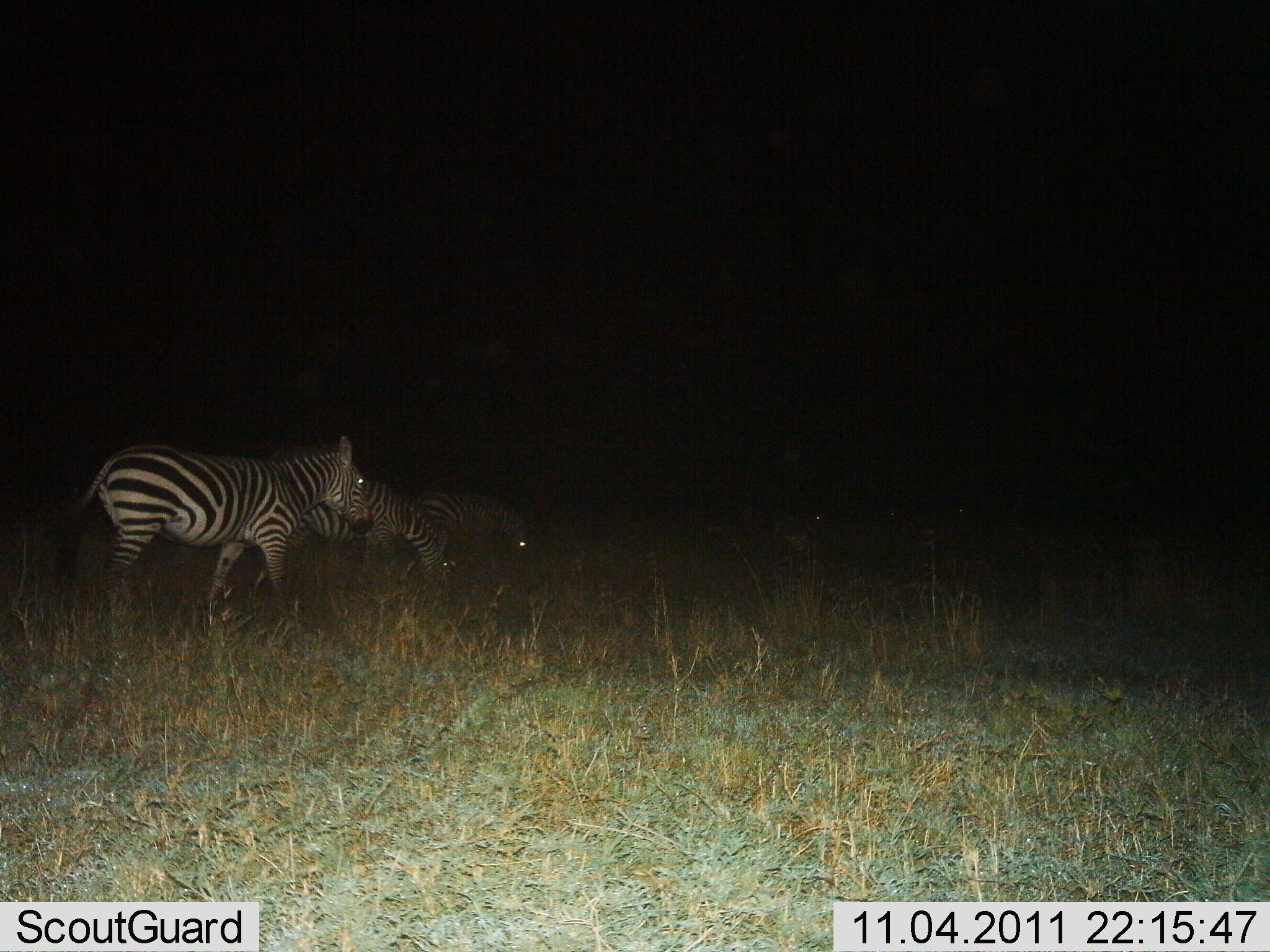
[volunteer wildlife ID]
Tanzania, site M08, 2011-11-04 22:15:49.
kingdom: Animalia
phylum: Chordata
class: Mammalia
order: Perissodactyla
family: Equidae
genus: Equus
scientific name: Equus quagga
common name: plains zebra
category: zebra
Zebra (plains zebra) (Equus quagga), count 3. Behavior (volunteer vote fractions): standing 55%, resting 9%, moving 18%, interacting 0%. Young present (vote fraction): 0%. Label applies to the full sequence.